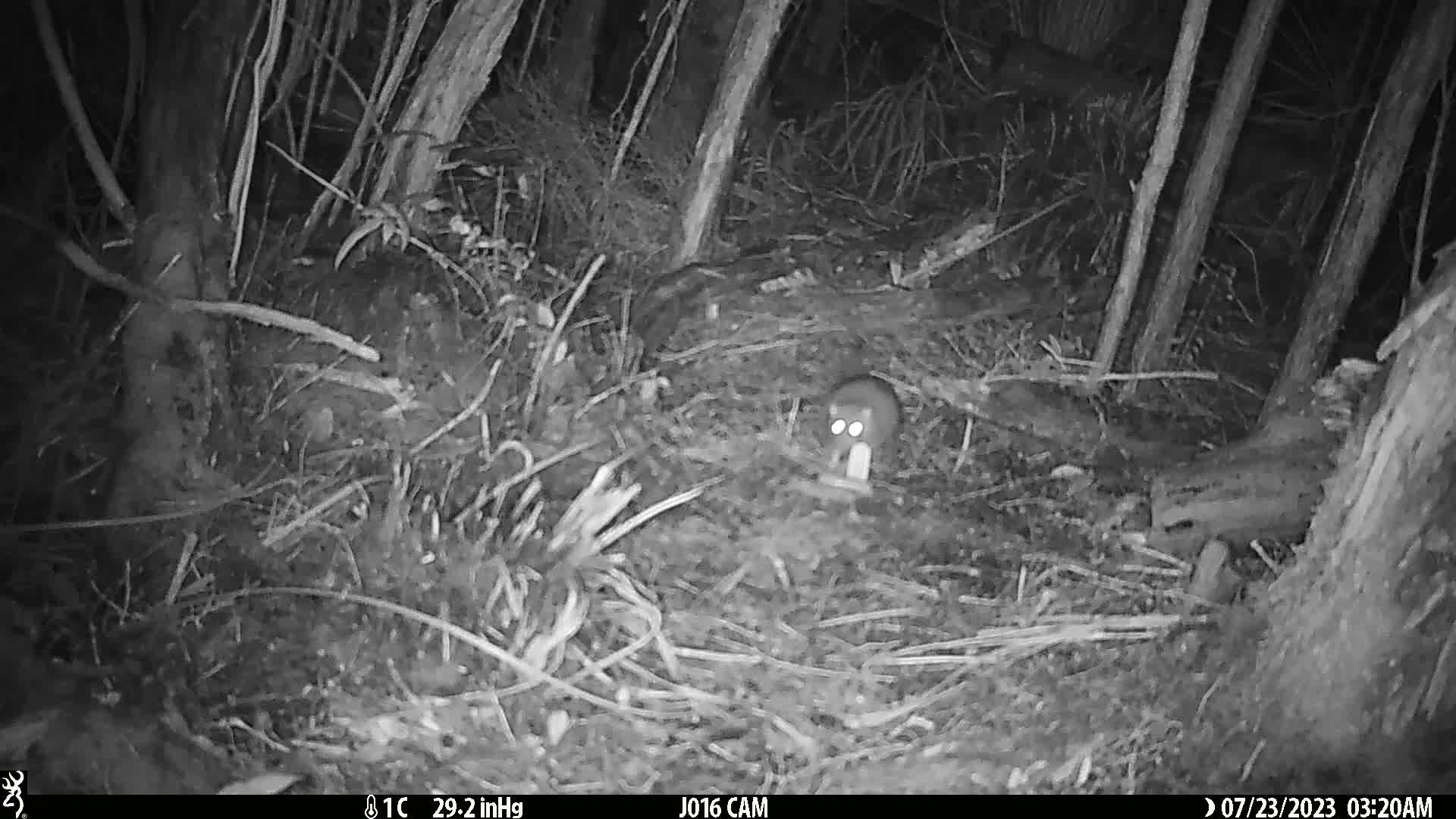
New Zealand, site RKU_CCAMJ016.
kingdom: Animalia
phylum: Chordata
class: Mammalia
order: Rodentia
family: Muridae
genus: Rattus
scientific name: Rattus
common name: rat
Rat (Rattus).